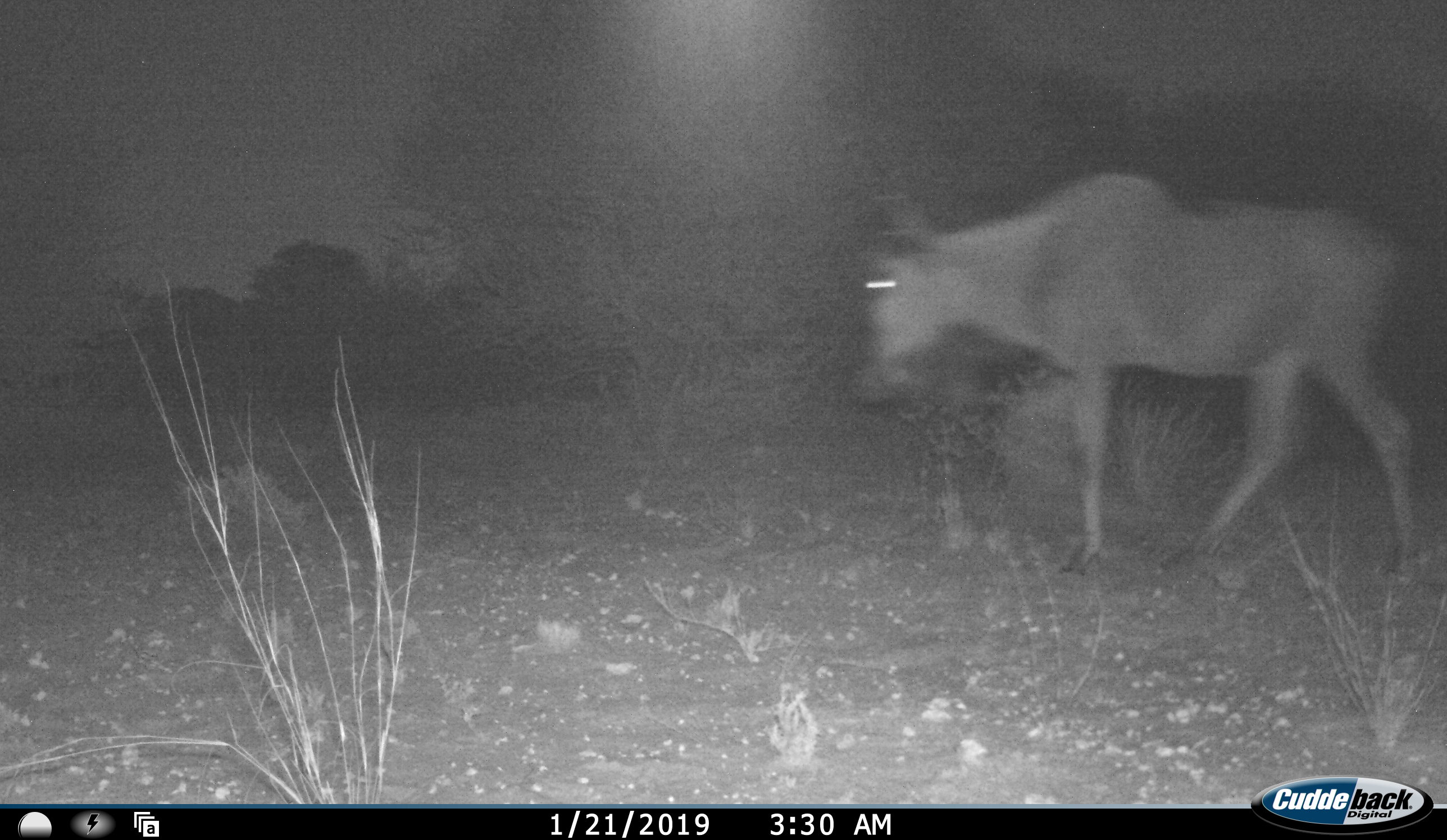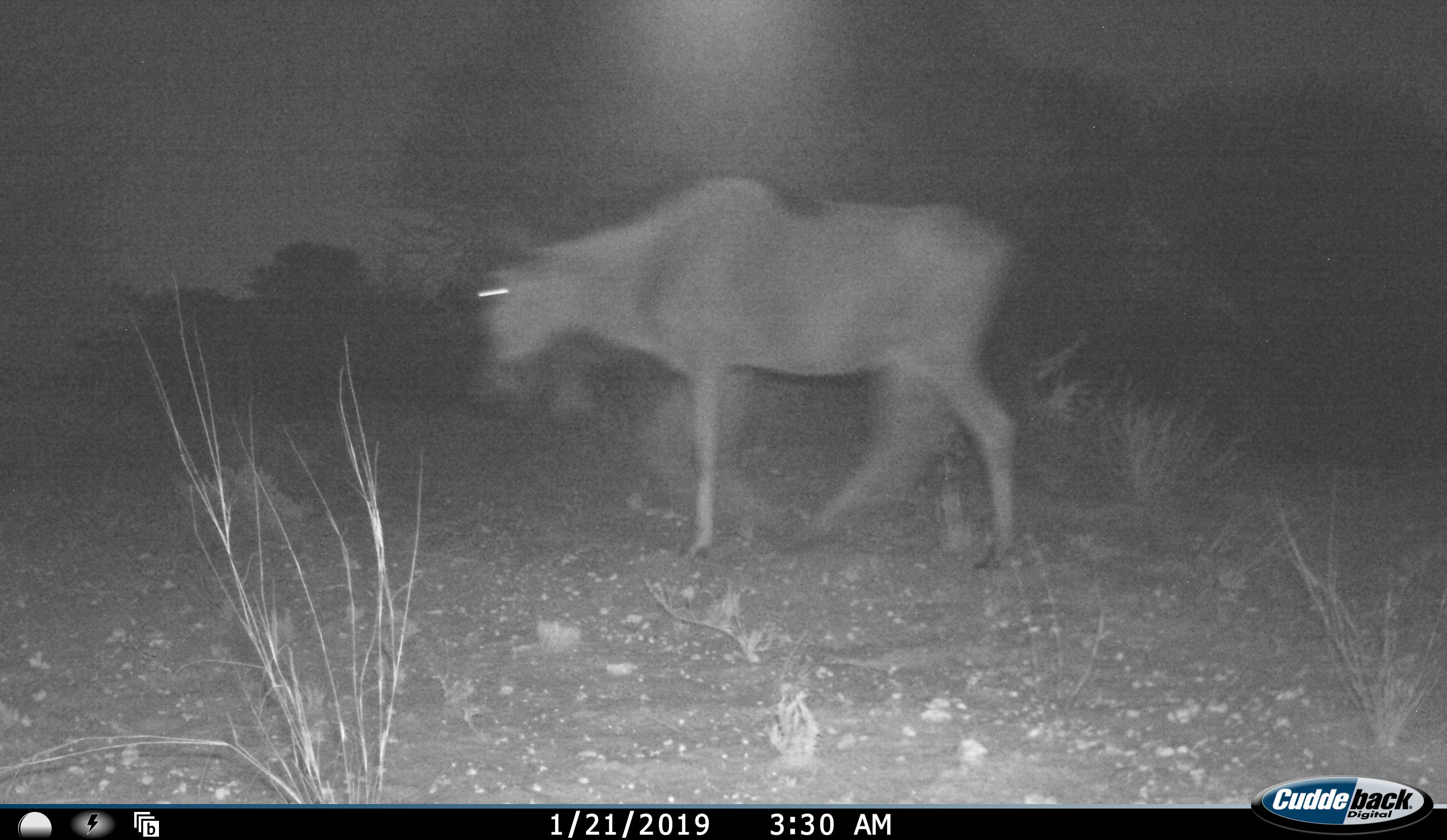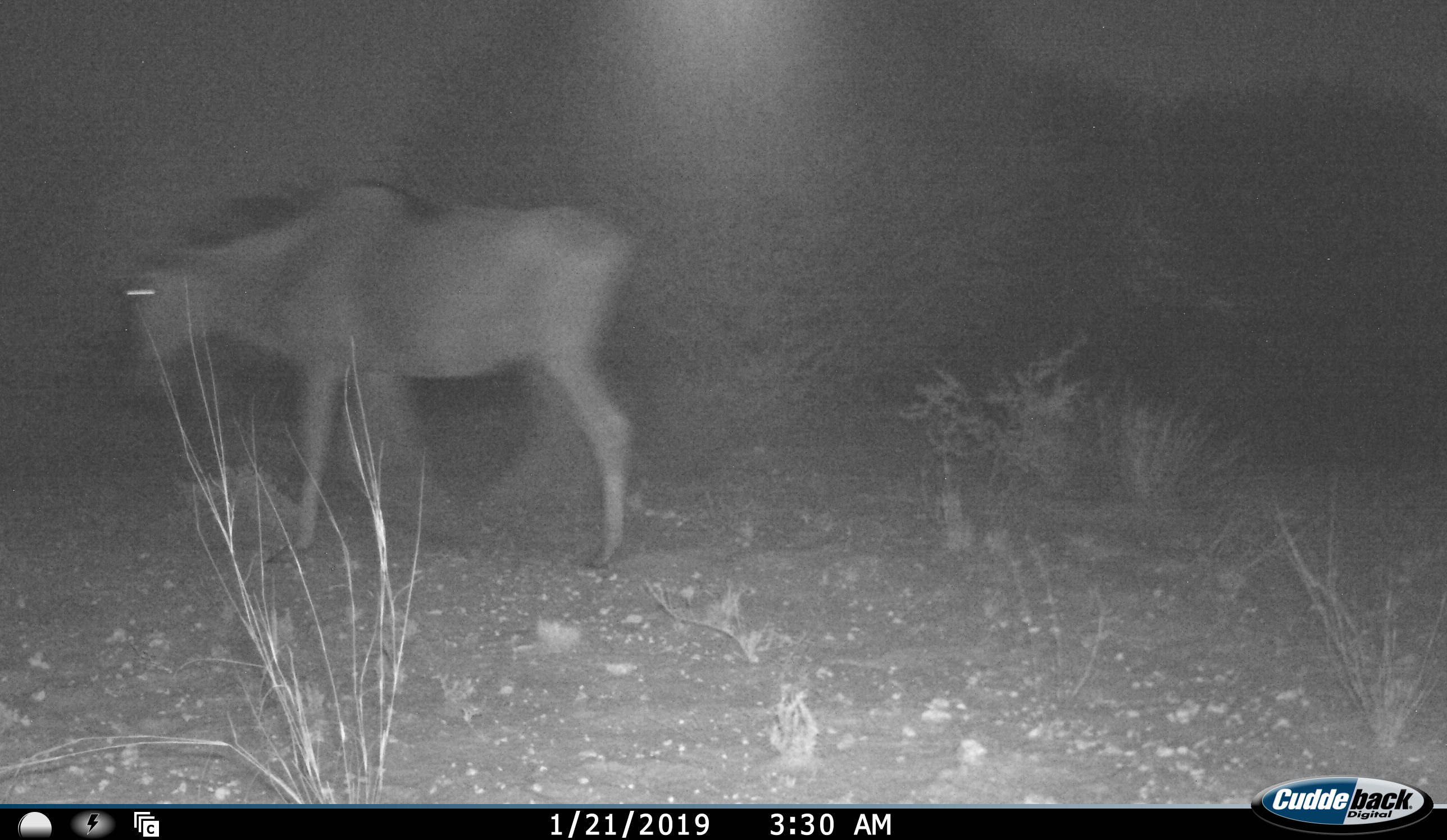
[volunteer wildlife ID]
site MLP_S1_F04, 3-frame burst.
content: unidentified animal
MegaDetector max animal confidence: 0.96